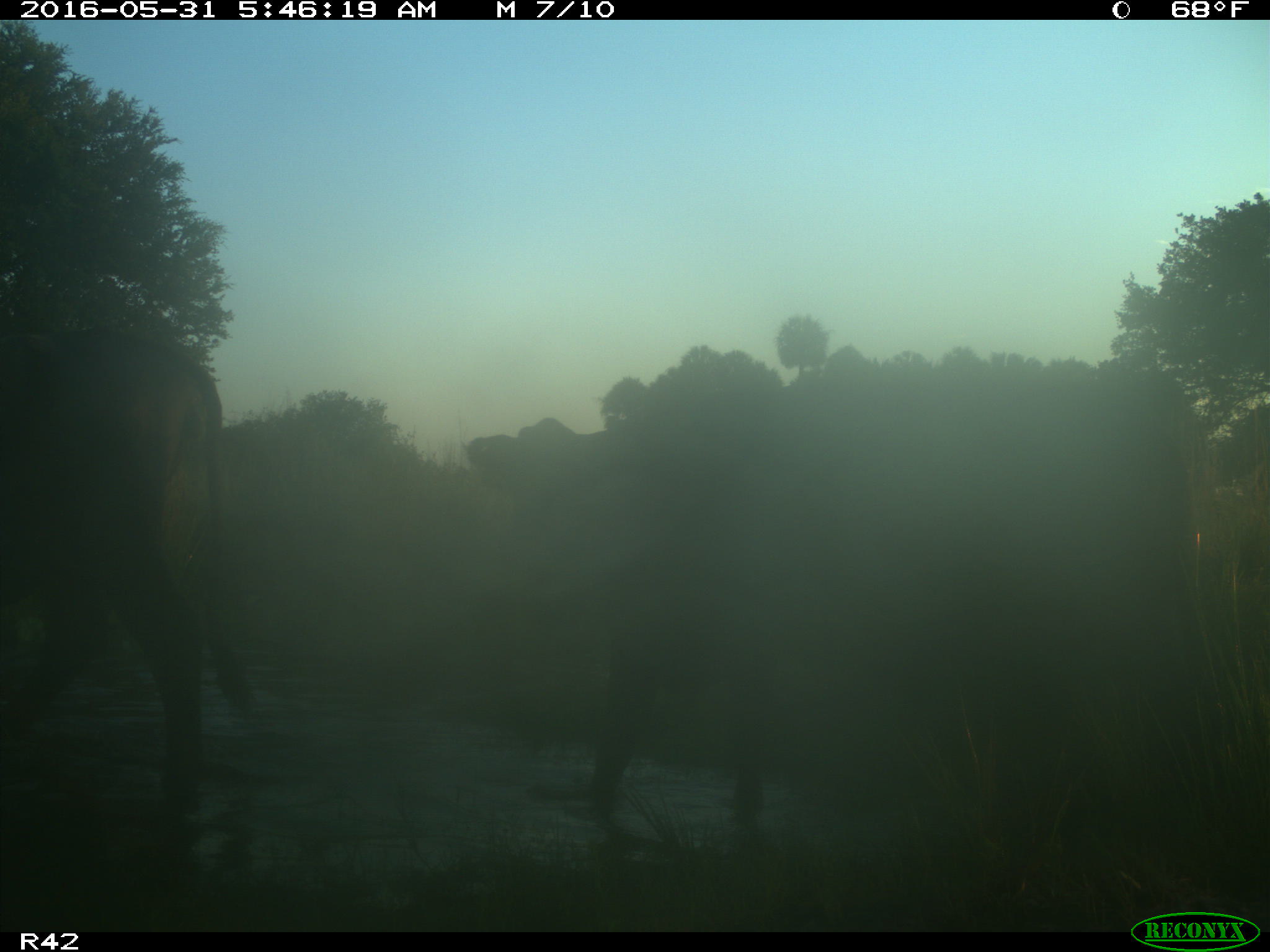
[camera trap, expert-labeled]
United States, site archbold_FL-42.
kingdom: Animalia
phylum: Chordata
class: Mammalia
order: Artiodactyla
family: Bovidae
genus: Bos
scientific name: Bos taurus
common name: domestic cow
Bos taurus (domestic cow).